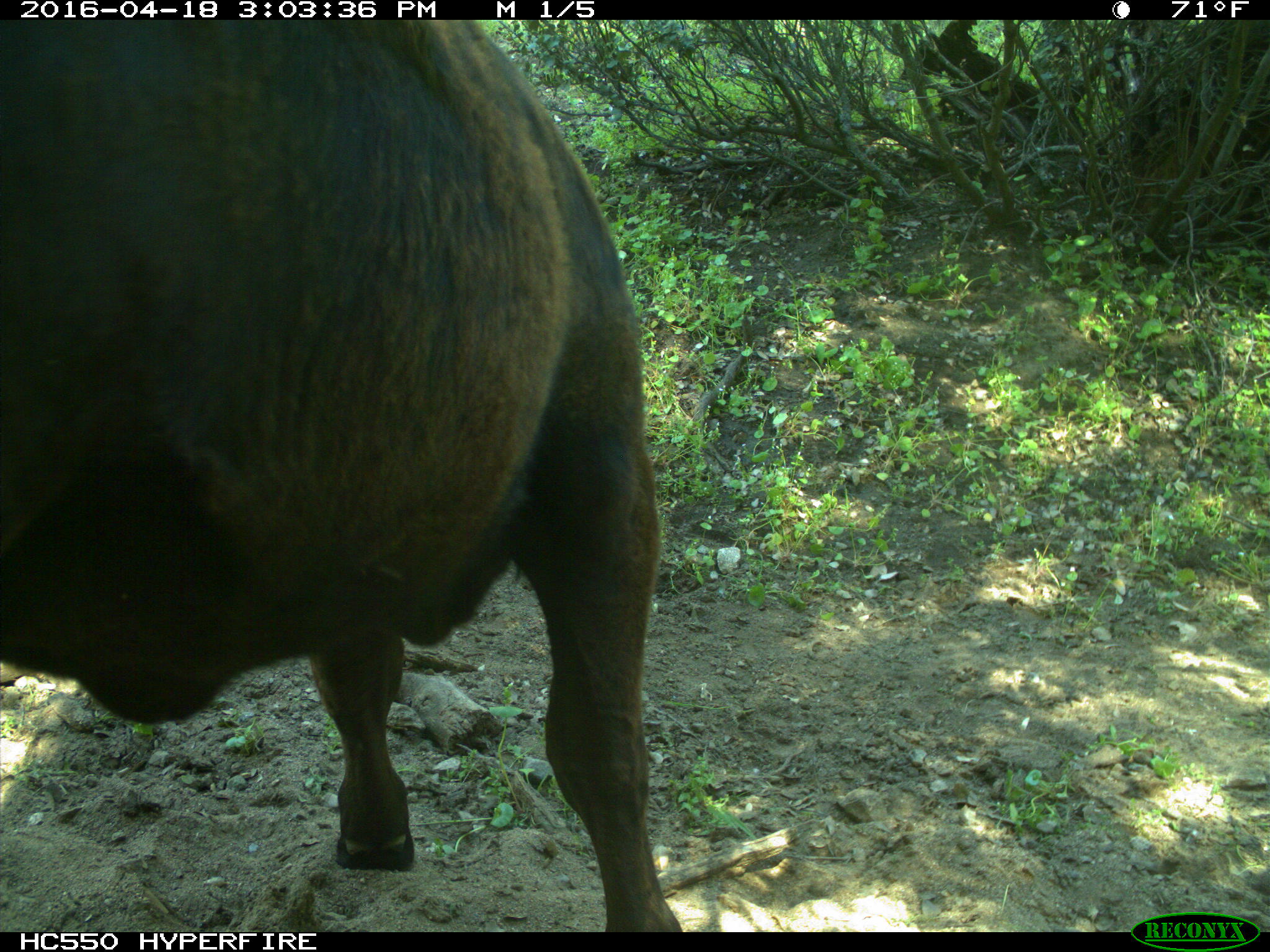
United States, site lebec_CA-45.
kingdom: Animalia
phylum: Chordata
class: Mammalia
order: Artiodactyla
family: Bovidae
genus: Bos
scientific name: Bos taurus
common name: domestic cow